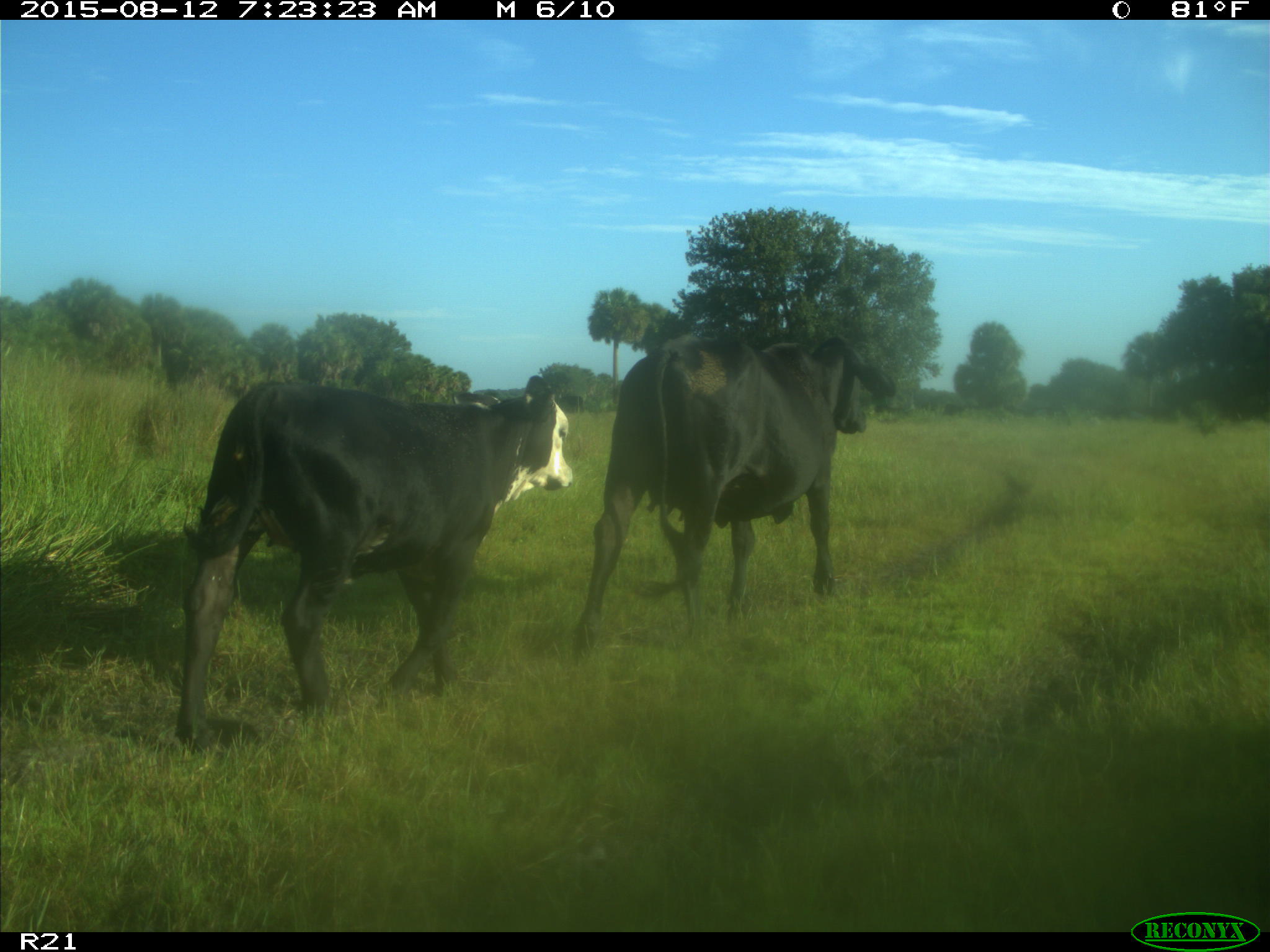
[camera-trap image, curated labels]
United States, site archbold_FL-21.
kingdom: Animalia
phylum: Chordata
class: Mammalia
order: Artiodactyla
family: Bovidae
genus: Bos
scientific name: Bos taurus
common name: domestic cow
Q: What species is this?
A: Bos taurus (domestic cow).